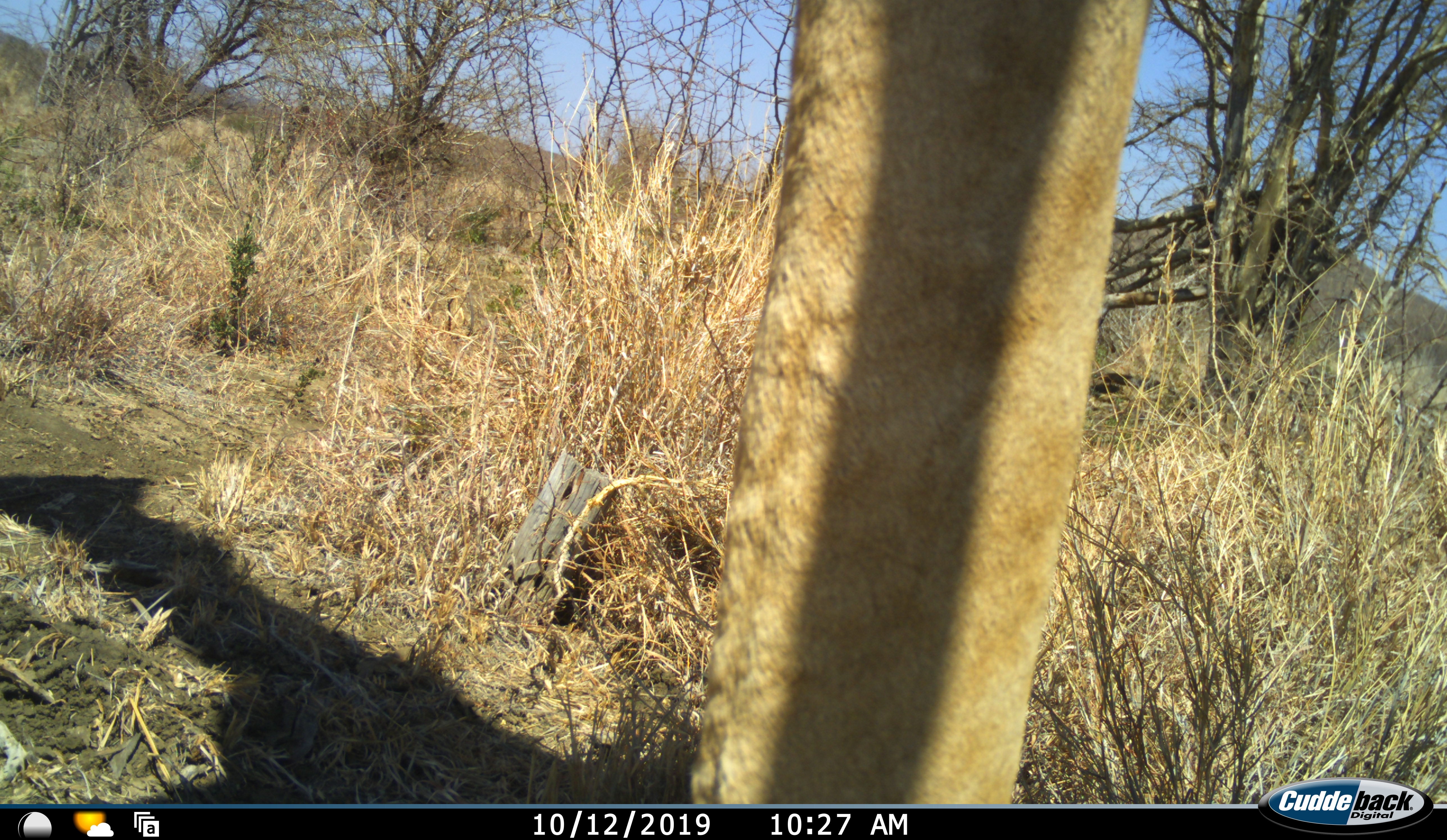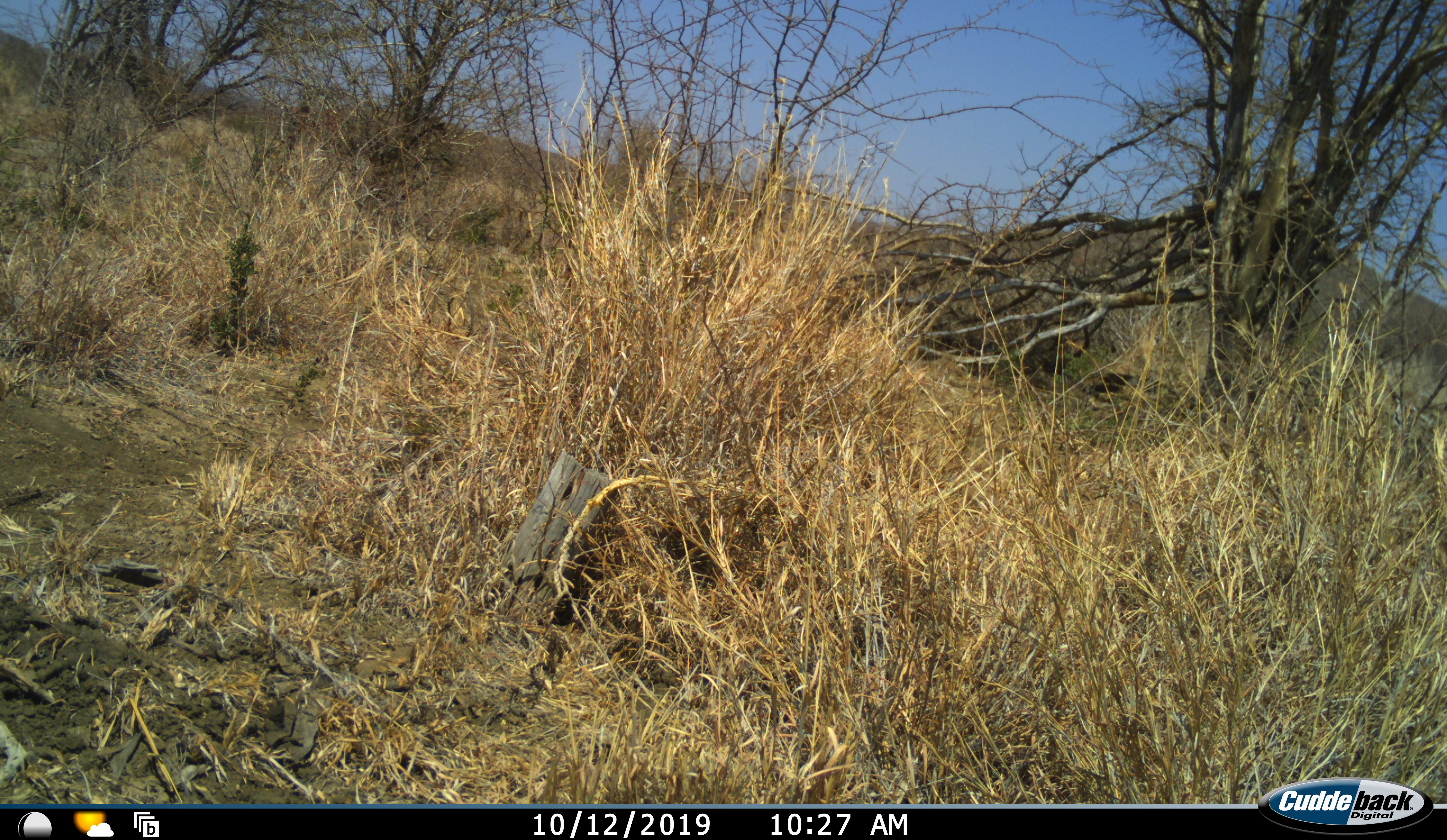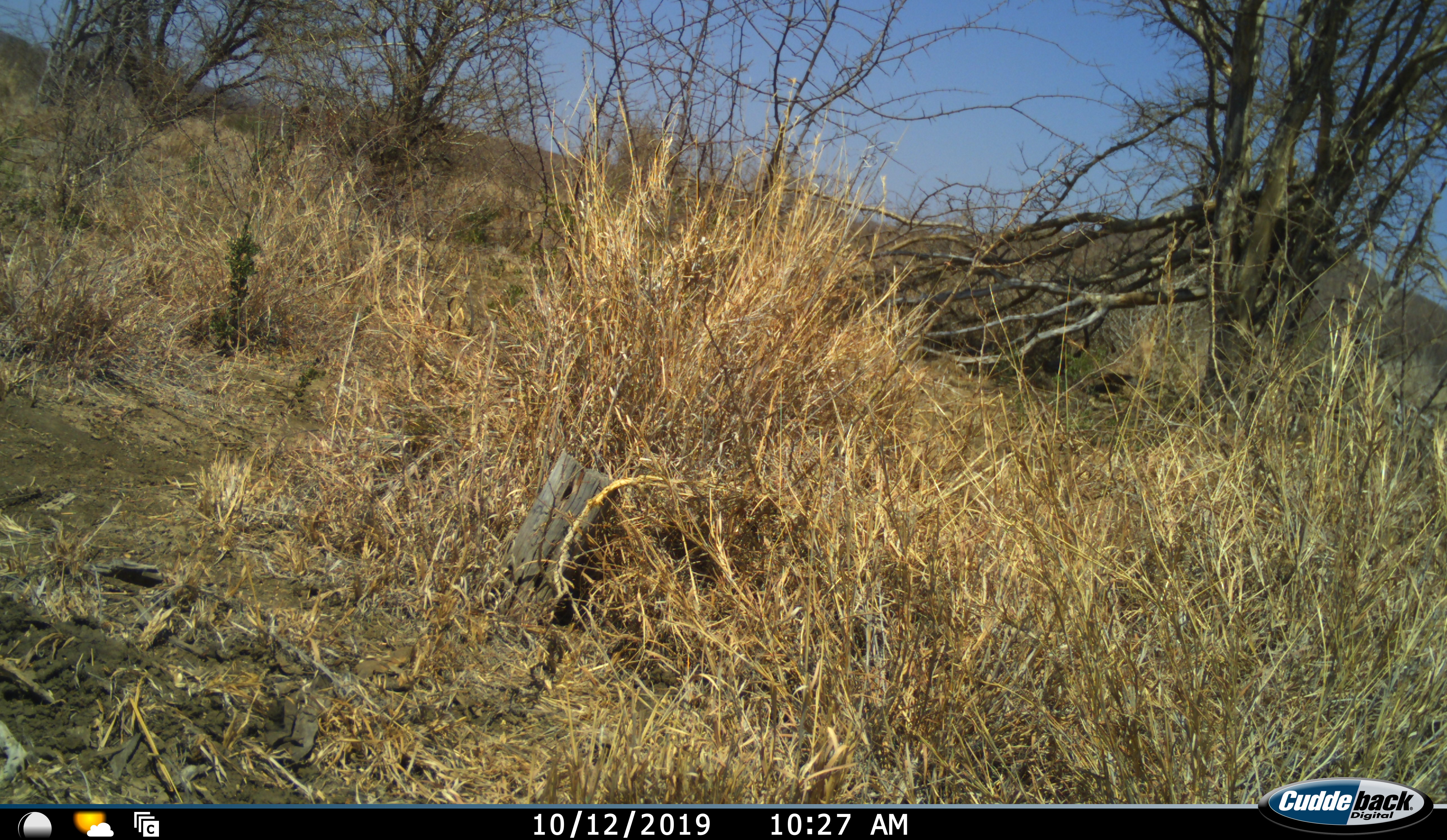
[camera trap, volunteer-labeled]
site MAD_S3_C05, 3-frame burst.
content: unidentified animal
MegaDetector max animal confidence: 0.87